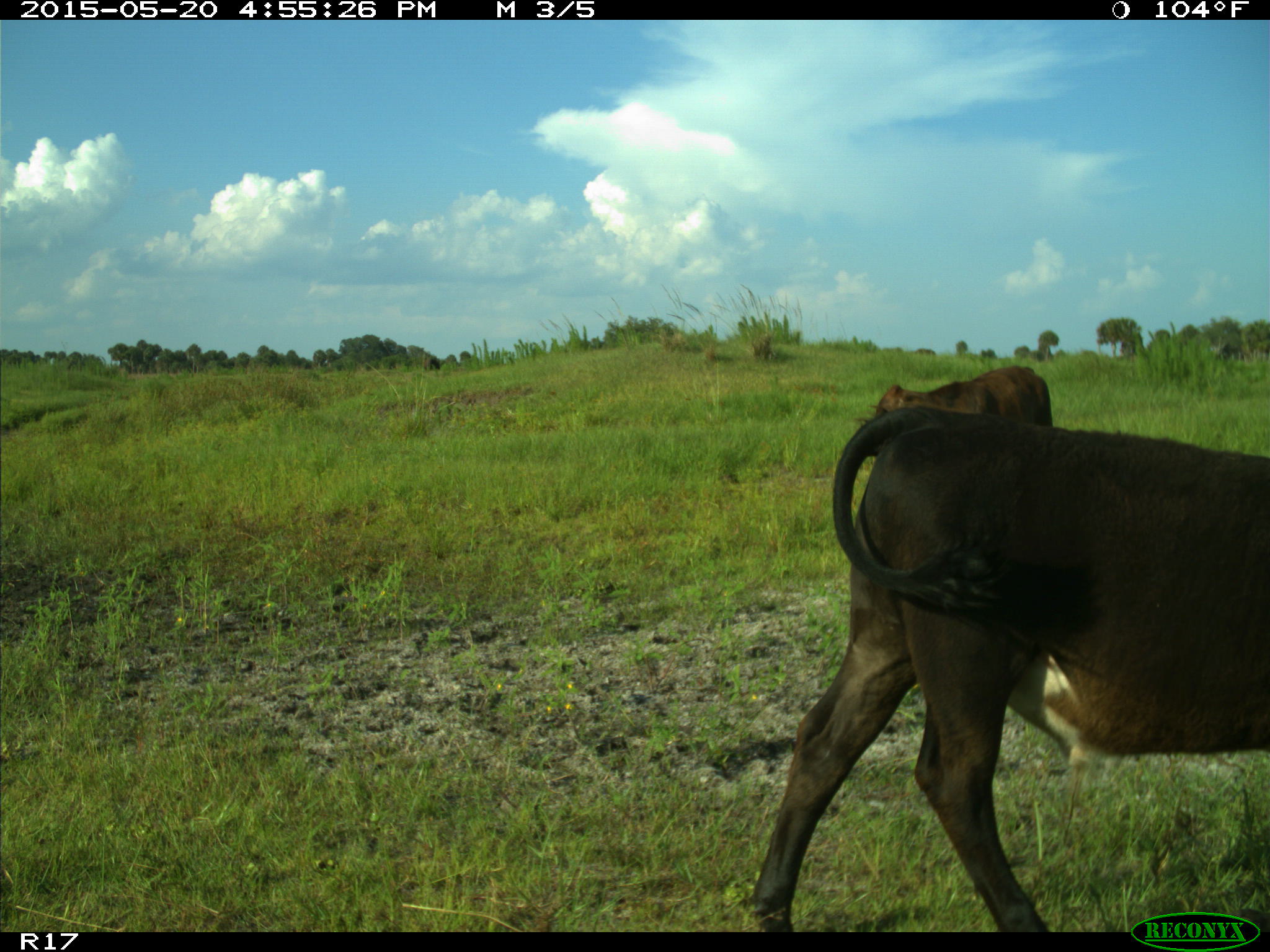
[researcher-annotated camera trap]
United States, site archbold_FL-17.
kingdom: Animalia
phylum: Chordata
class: Mammalia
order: Artiodactyla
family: Bovidae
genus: Bos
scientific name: Bos taurus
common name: domestic cow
Bos taurus (domestic cow).